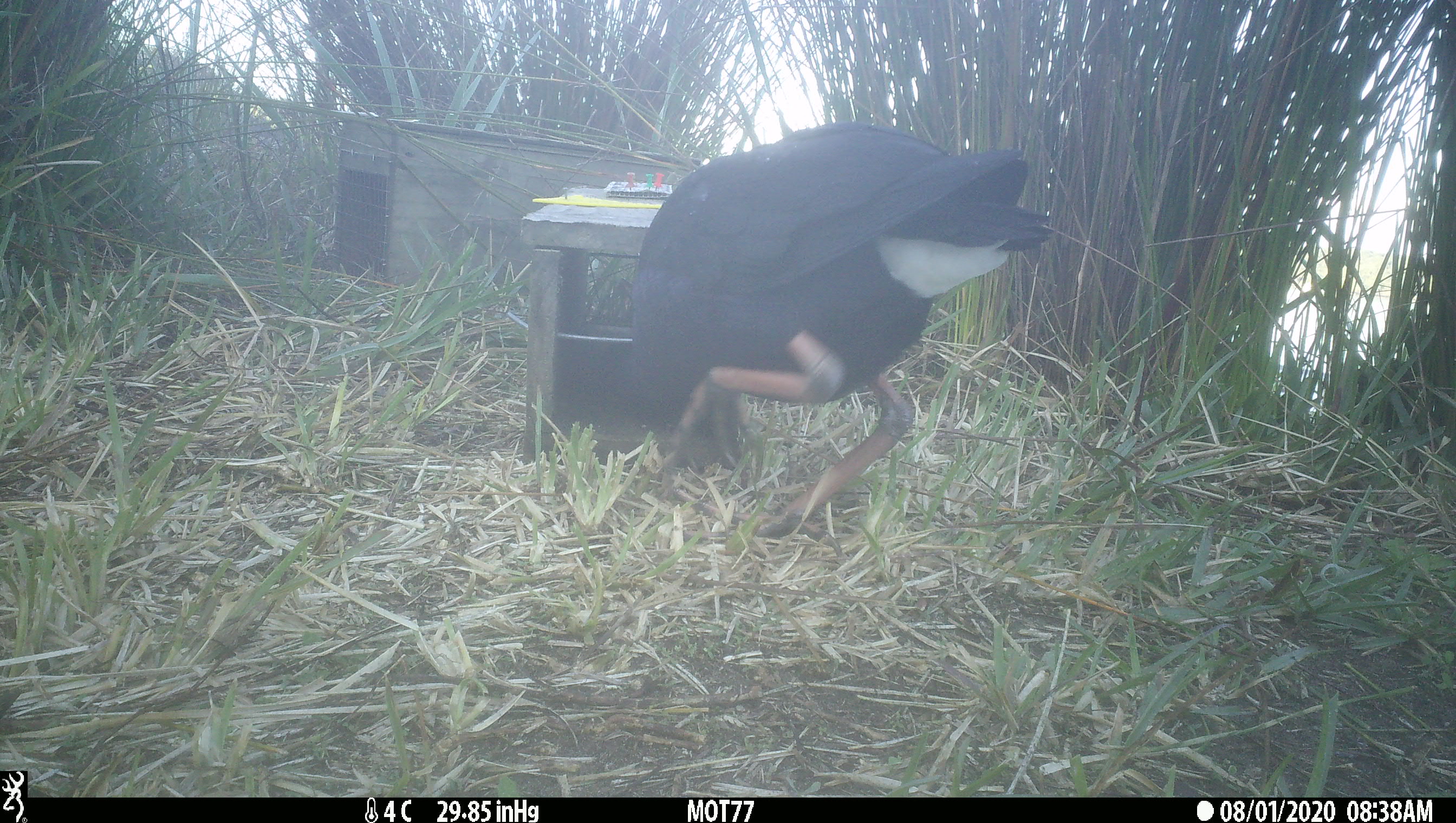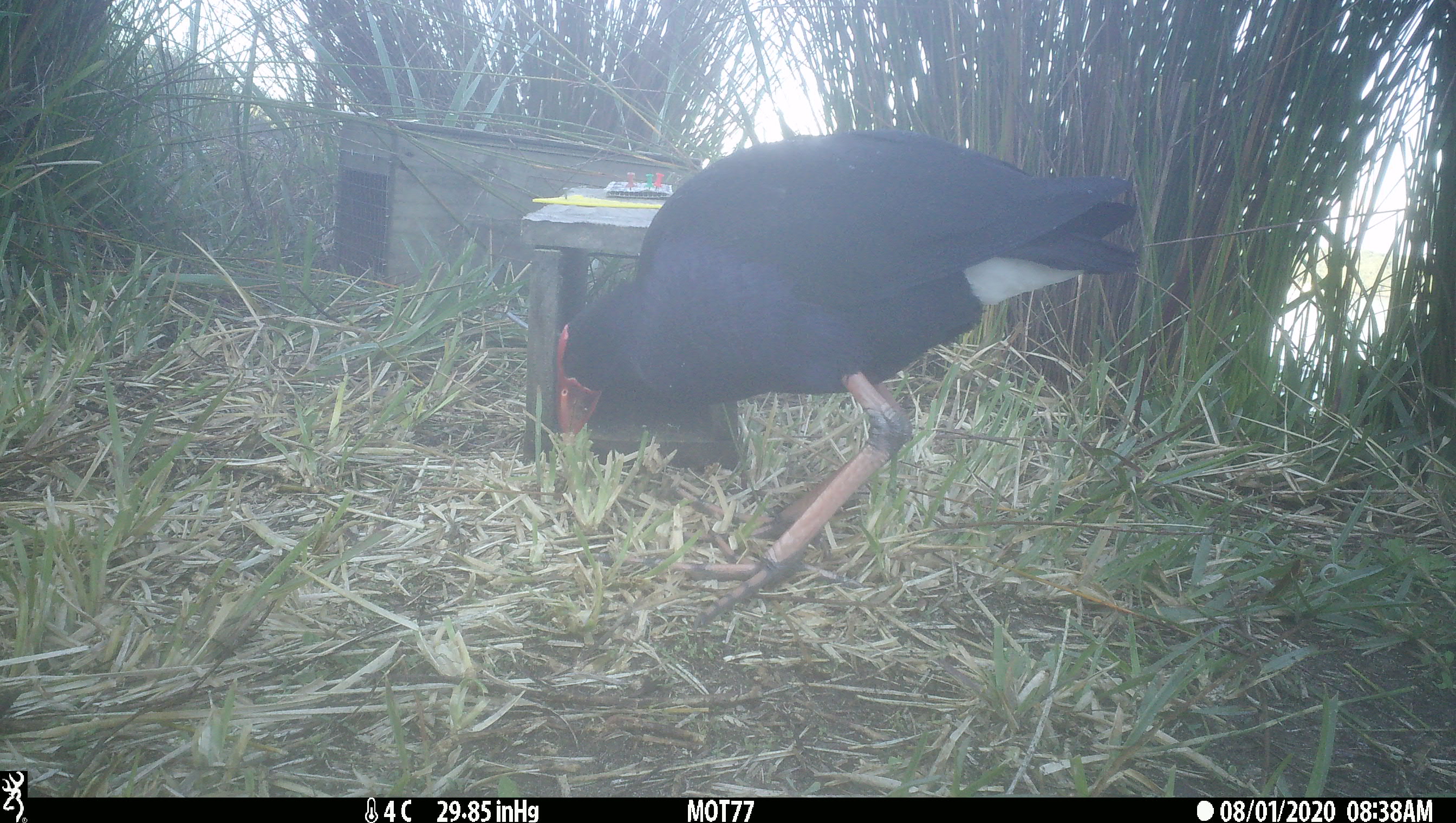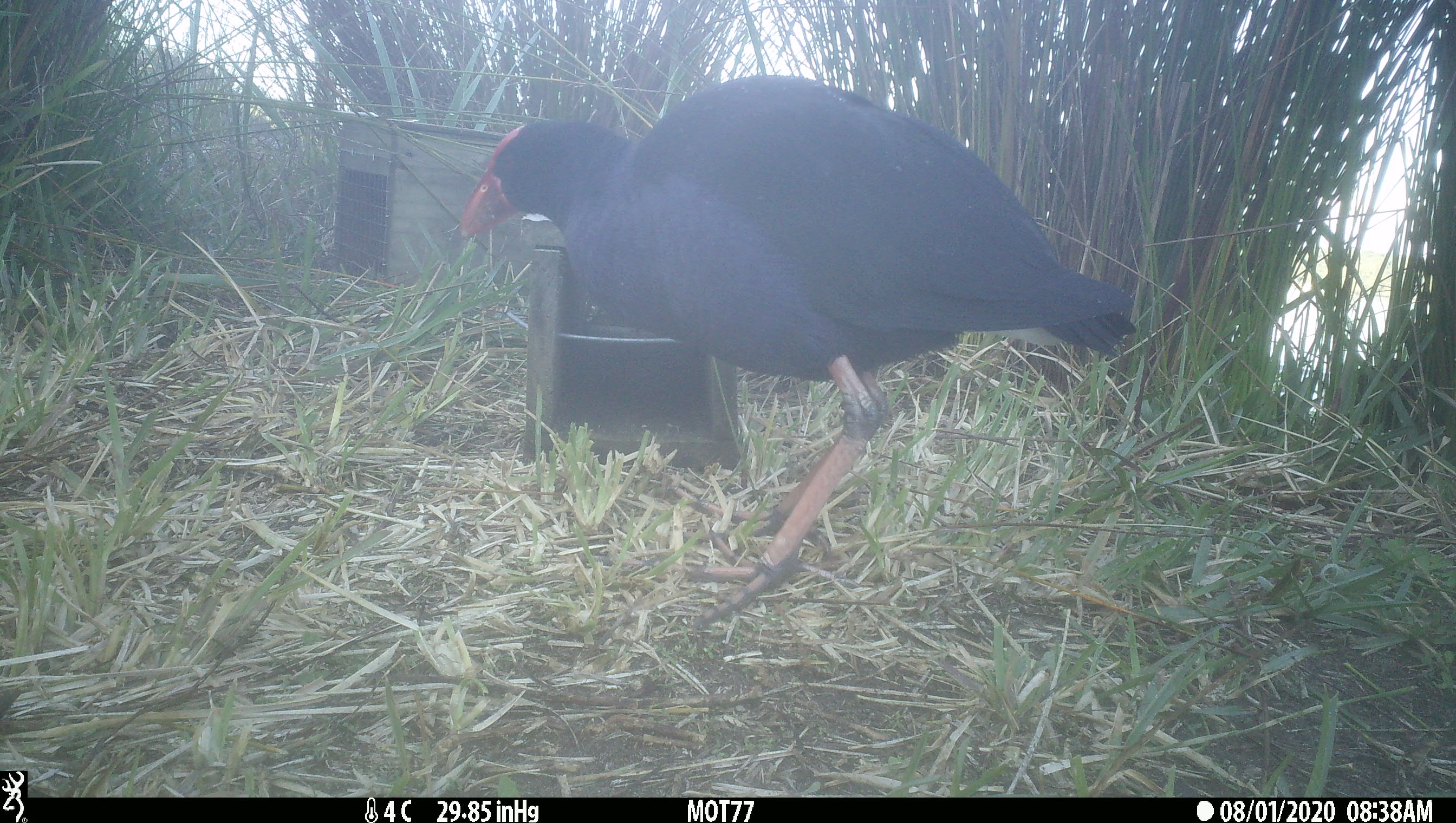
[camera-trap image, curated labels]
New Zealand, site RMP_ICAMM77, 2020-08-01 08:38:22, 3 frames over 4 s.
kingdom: Animalia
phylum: Chordata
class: Aves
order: Gruiformes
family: Rallidae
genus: Porphyrio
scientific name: Porphyrio melanotus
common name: australasian swamphen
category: pukeko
Pukeko (australasian swamphen) (Porphyrio melanotus).